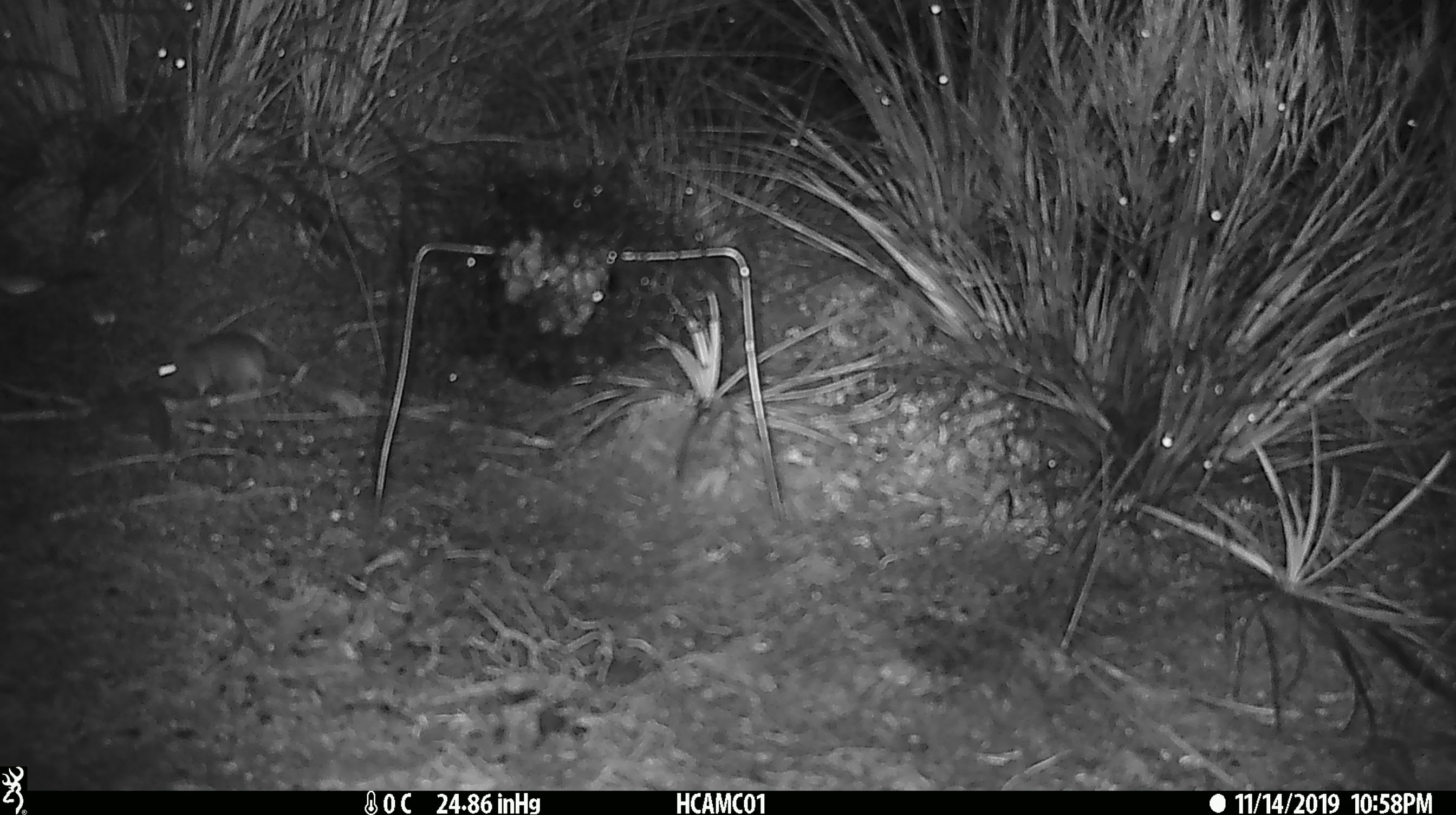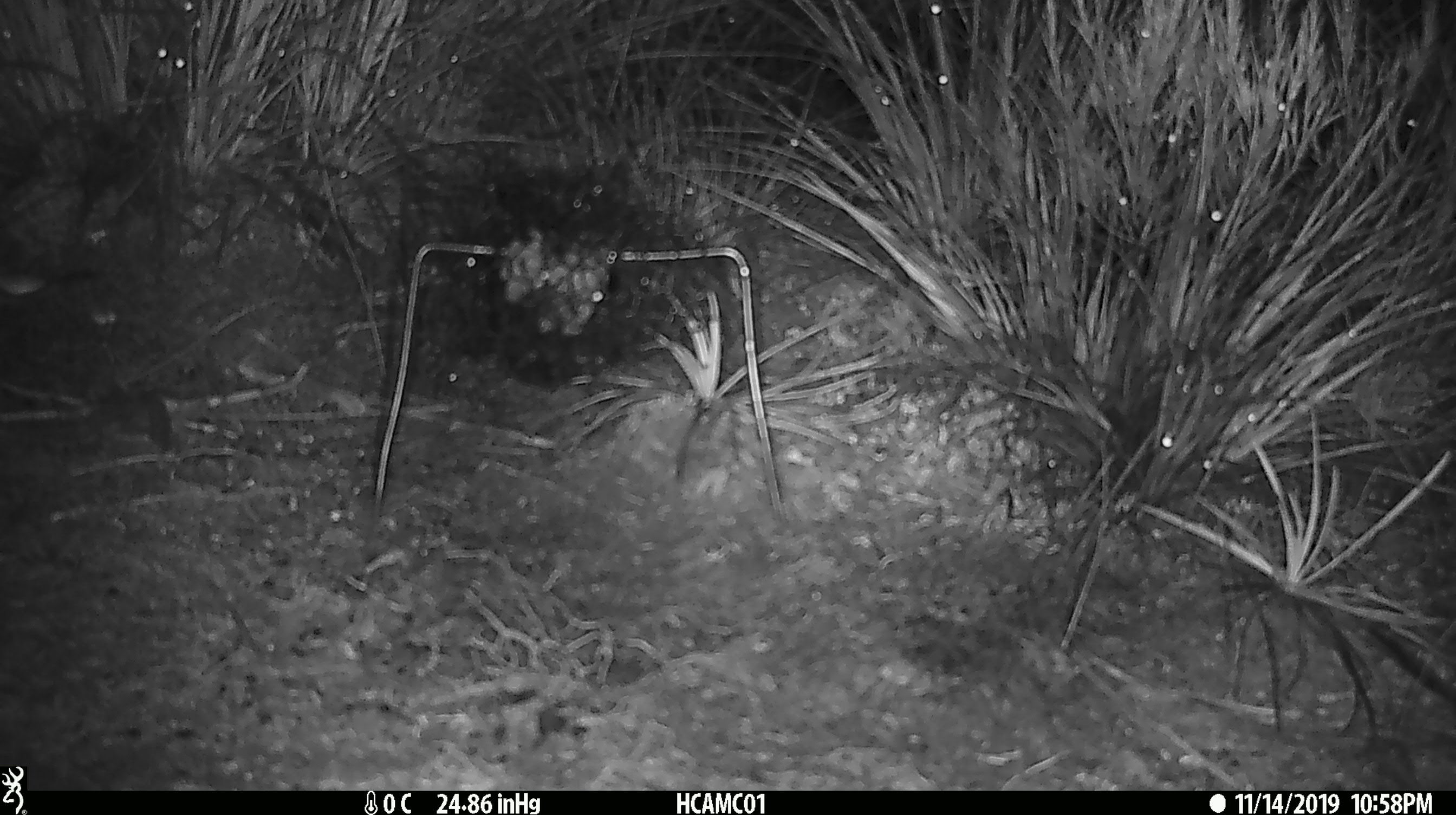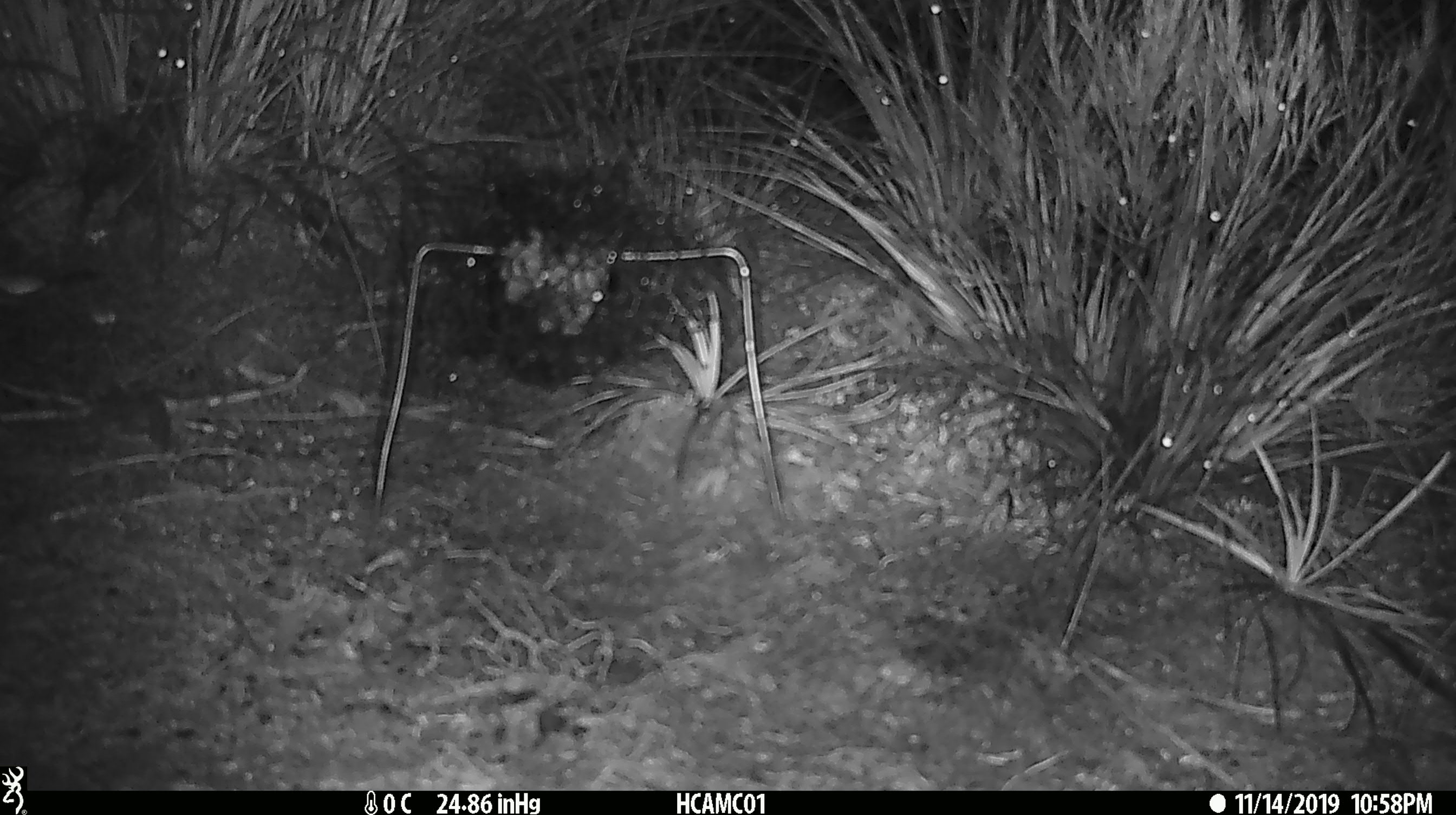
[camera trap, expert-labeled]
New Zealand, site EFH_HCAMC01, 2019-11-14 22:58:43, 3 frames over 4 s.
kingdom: Animalia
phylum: Chordata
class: Mammalia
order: Rodentia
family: Muridae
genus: Mus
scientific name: Mus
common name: mouse